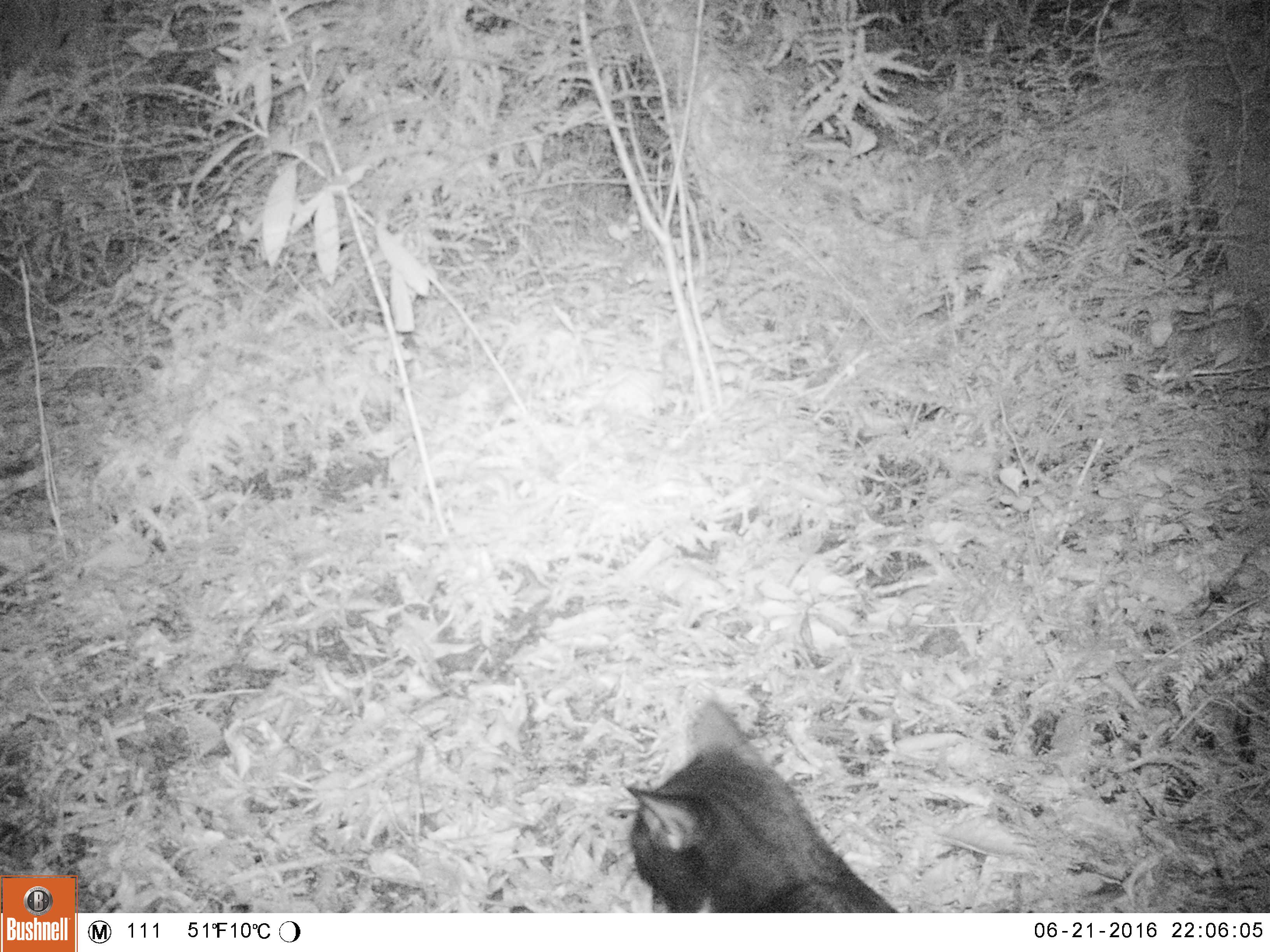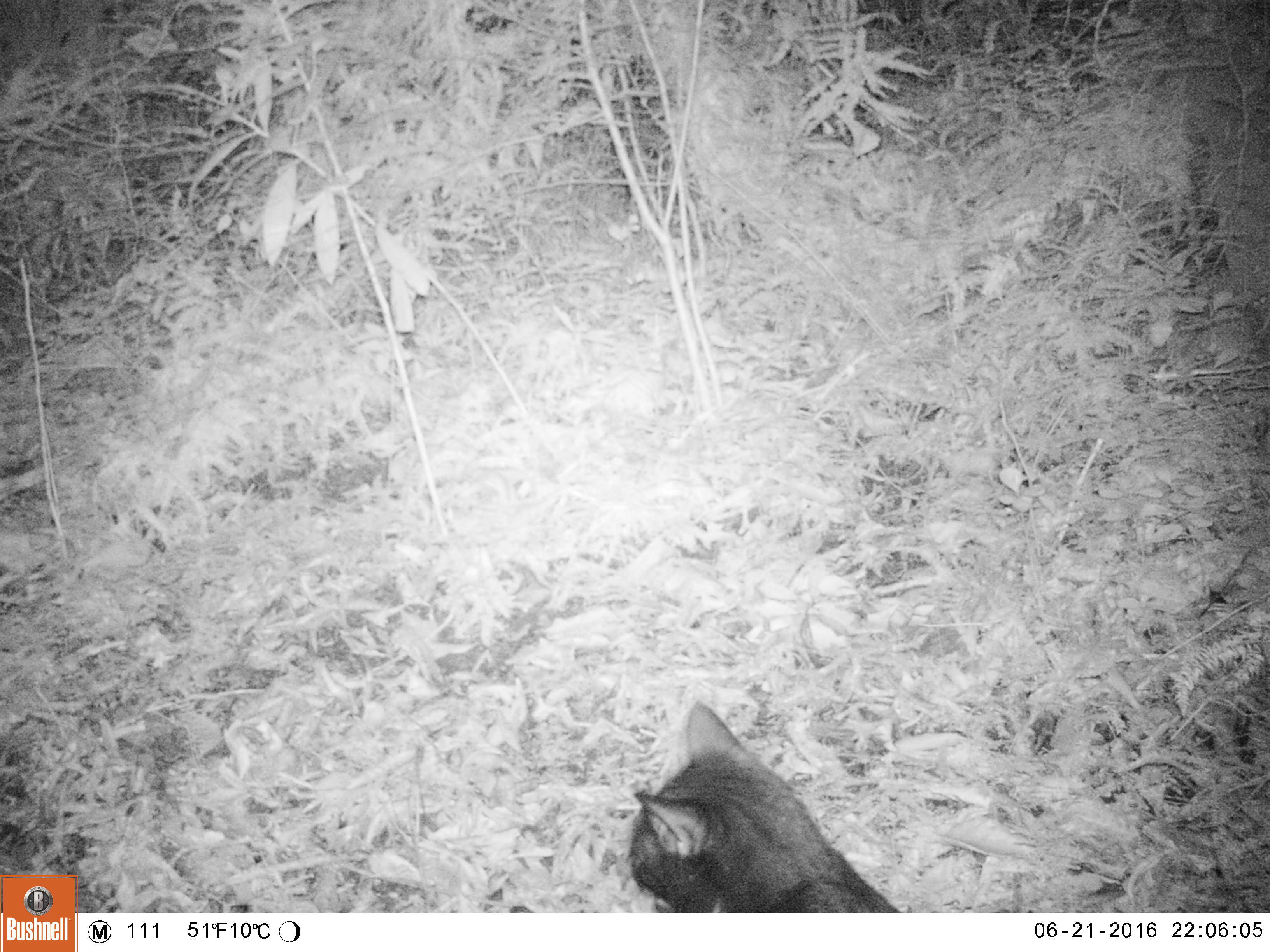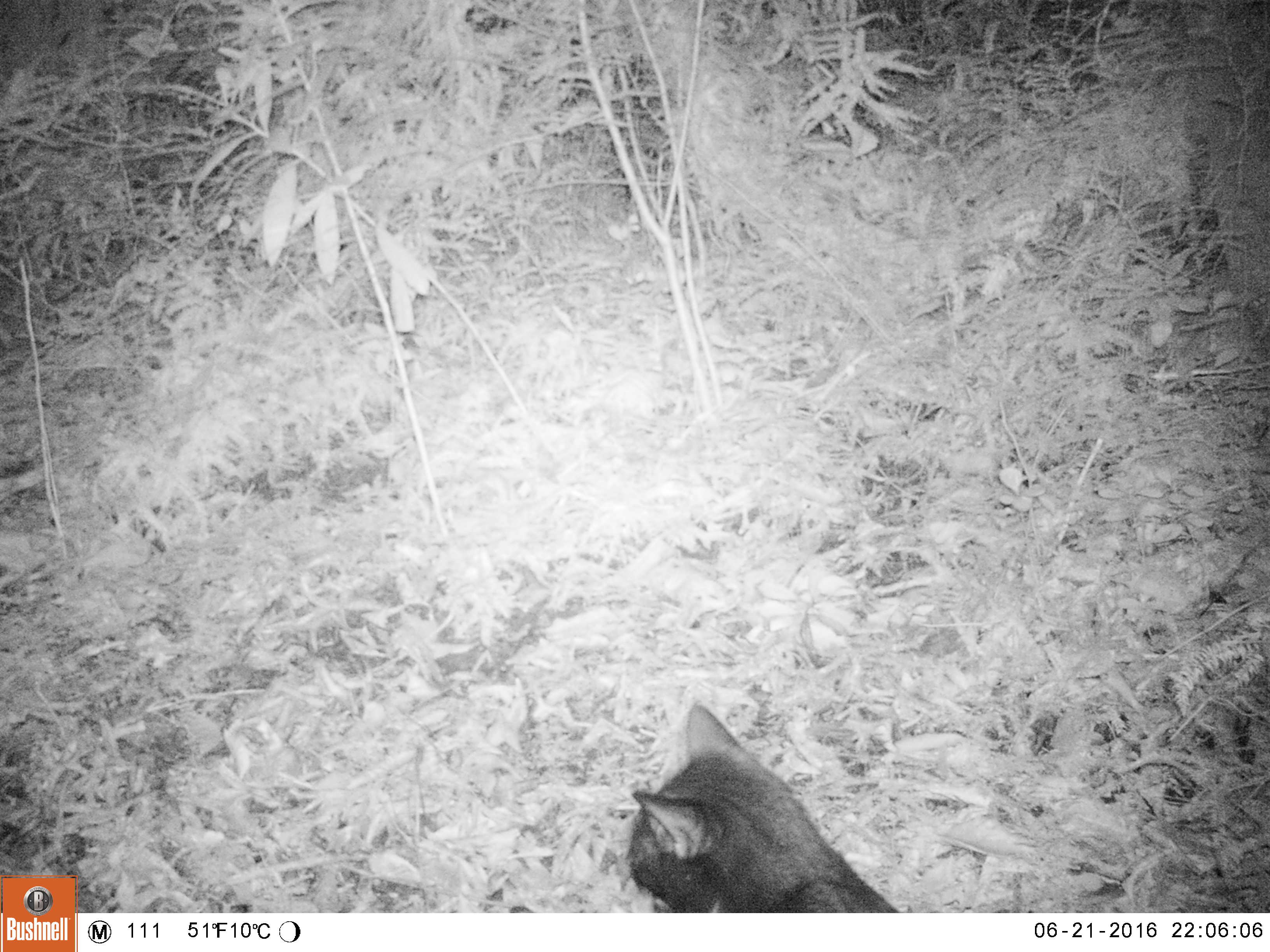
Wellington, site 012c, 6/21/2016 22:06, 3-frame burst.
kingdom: Animalia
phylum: Chordata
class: Mammalia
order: Carnivora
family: Felidae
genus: Felis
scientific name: Felis catus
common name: cat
Cat (Felis catus).